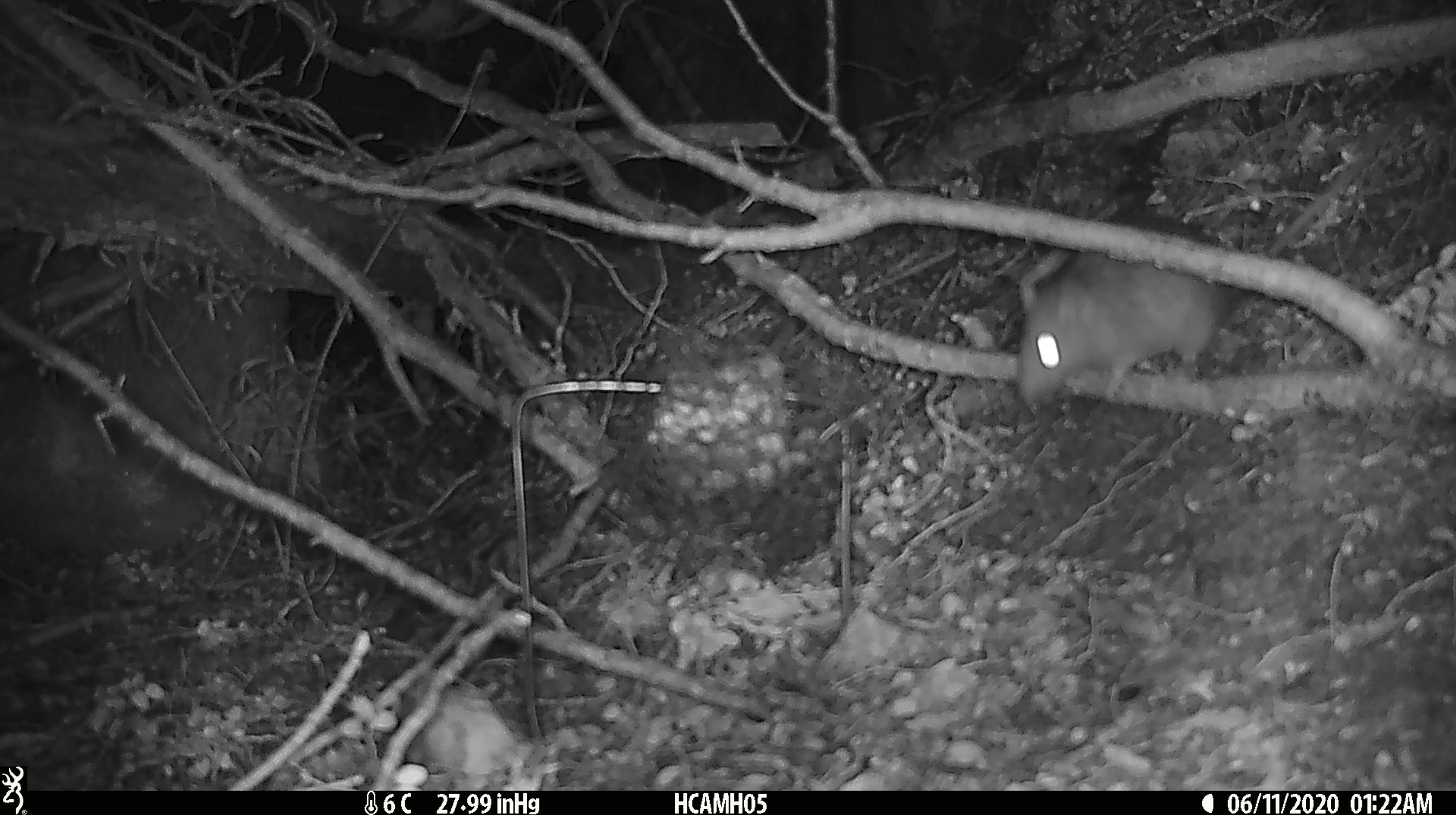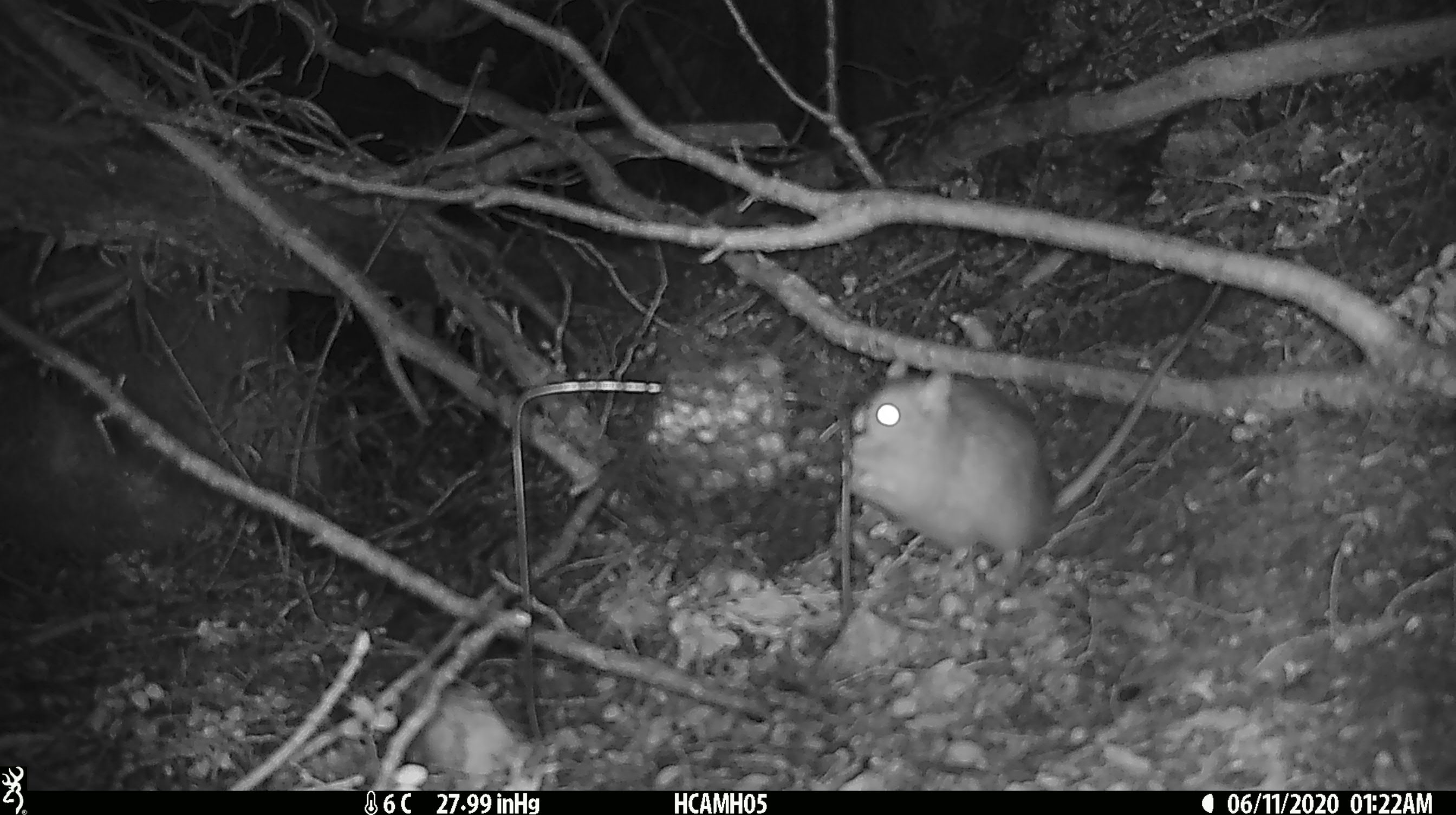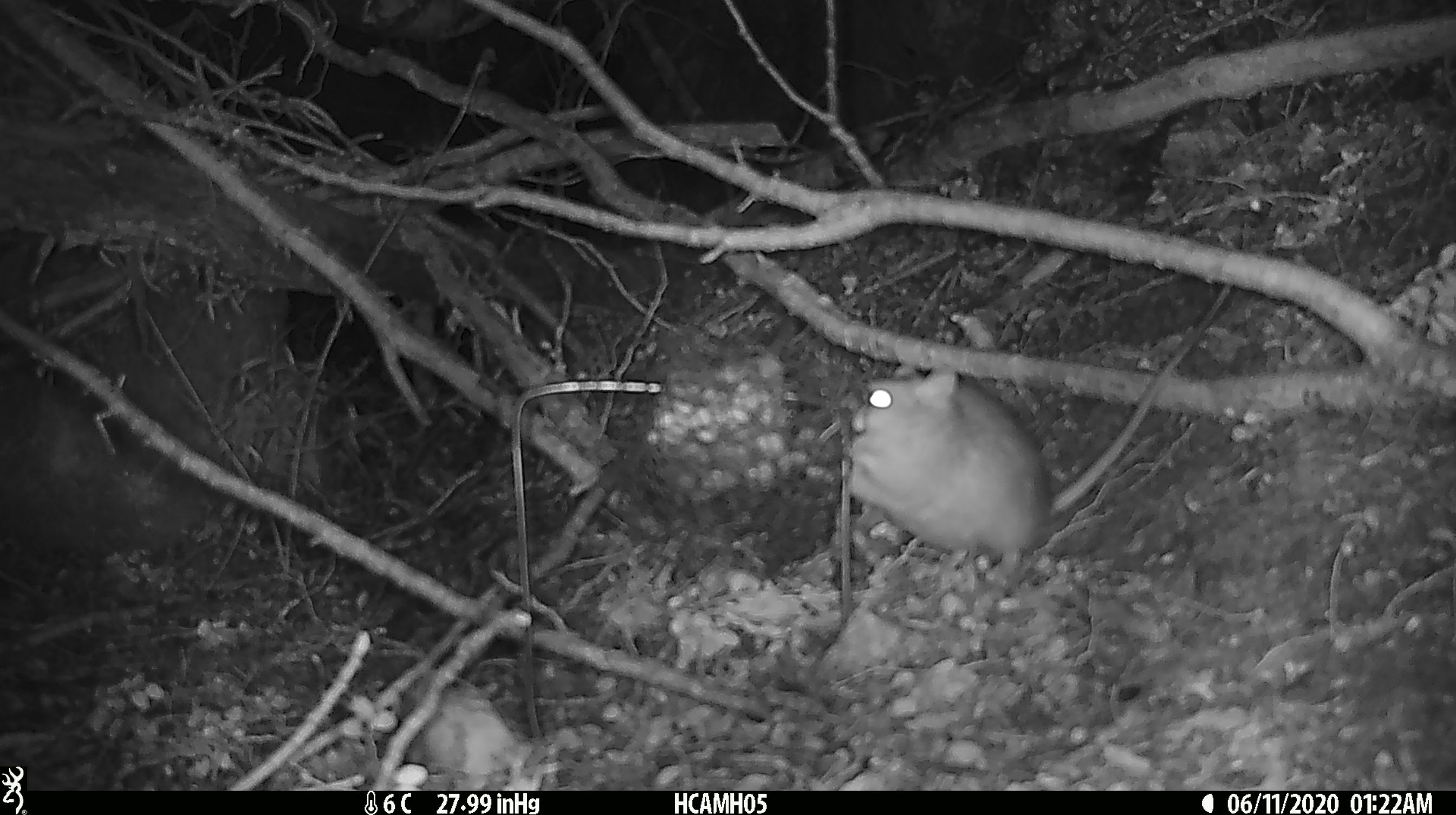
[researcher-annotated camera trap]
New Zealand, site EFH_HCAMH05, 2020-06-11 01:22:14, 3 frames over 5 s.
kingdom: Animalia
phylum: Chordata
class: Mammalia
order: Rodentia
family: Muridae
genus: Rattus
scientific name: Rattus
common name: rat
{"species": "rat (Rattus)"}